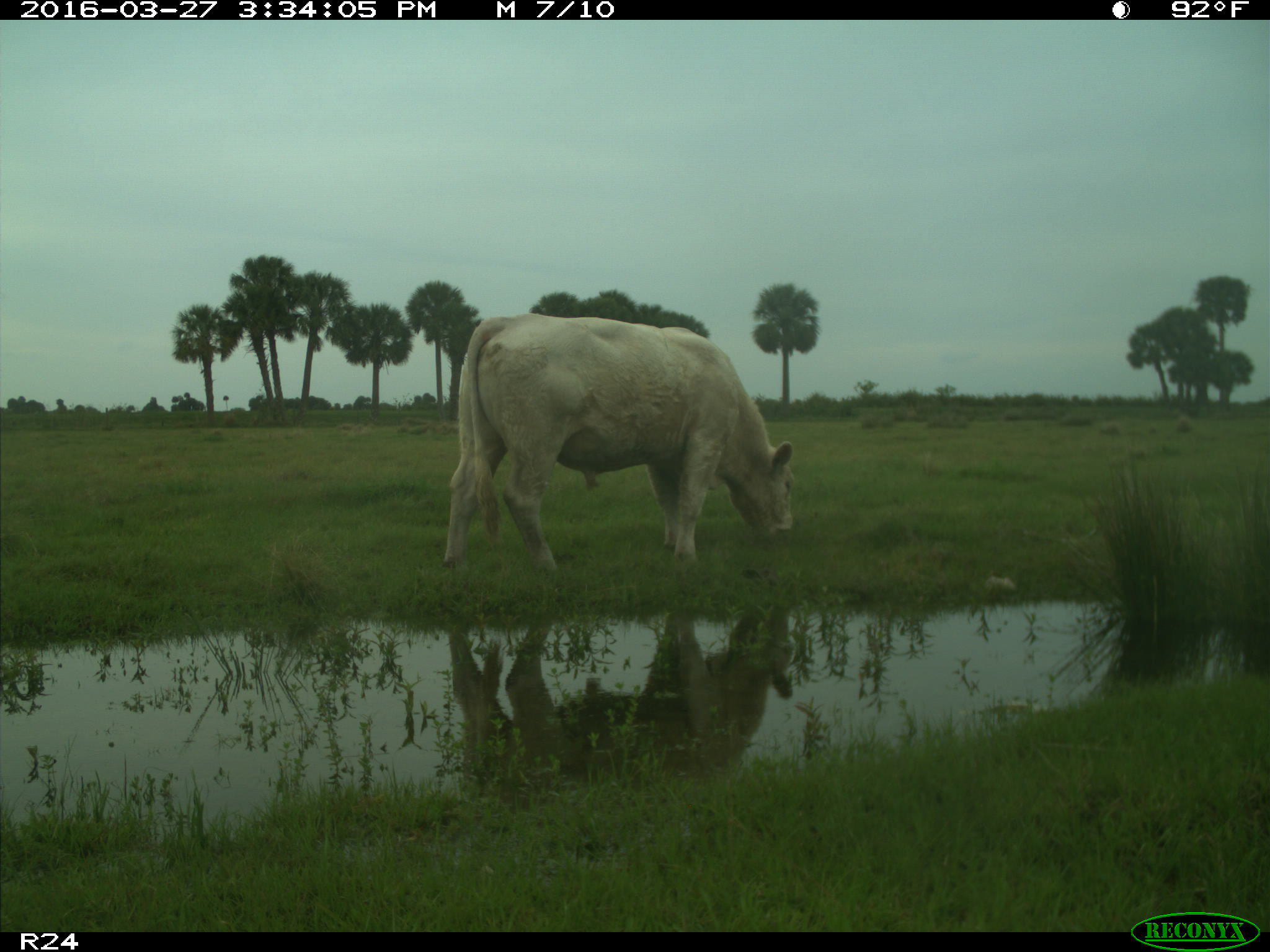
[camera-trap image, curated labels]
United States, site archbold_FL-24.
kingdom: Animalia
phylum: Chordata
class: Mammalia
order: Artiodactyla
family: Bovidae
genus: Bos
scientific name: Bos taurus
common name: domestic cow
Bos taurus (domestic cow).